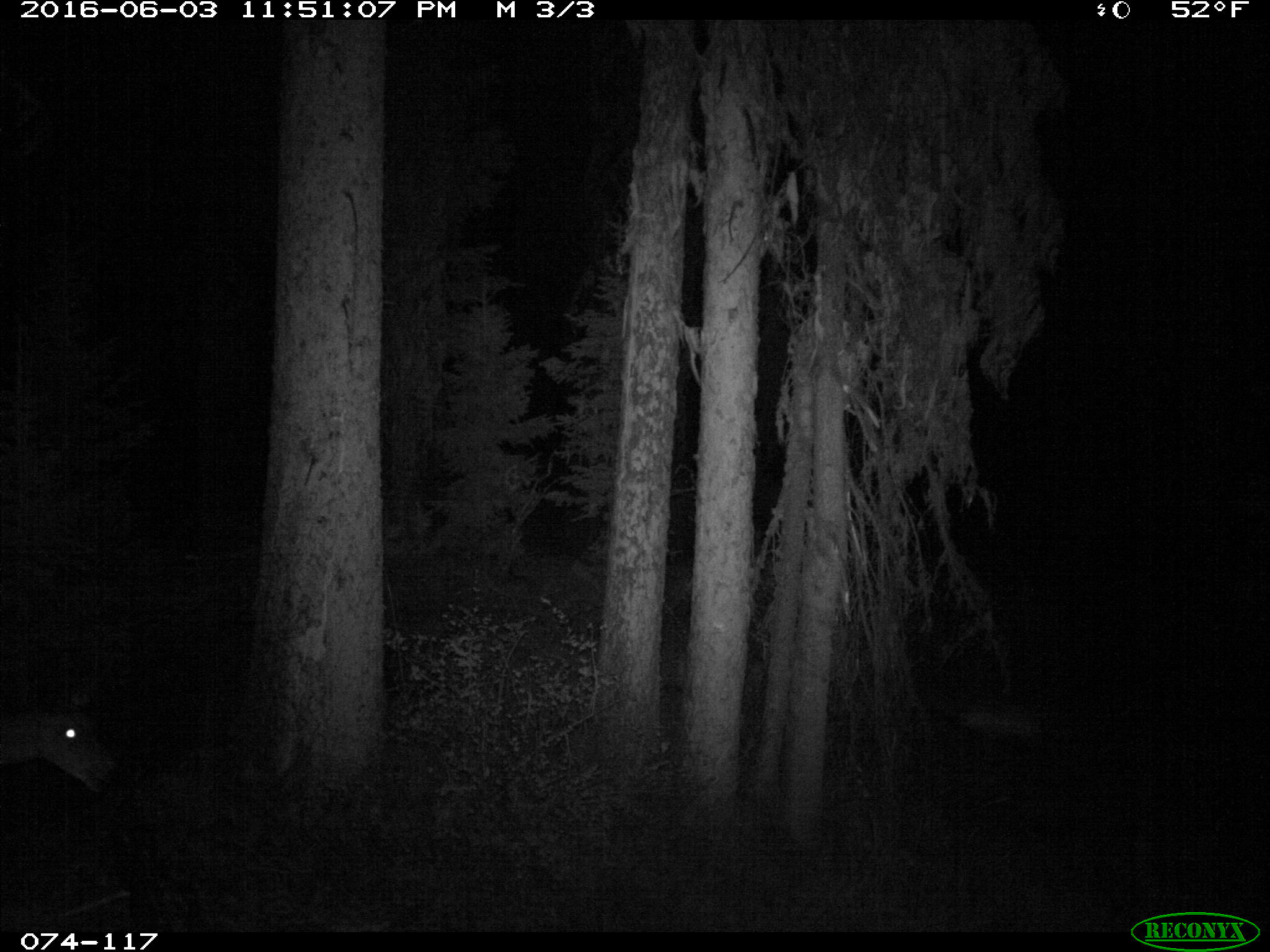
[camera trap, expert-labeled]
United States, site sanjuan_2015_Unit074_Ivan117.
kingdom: Animalia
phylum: Chordata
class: Mammalia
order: Artiodactyla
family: Cervidae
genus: Odocoileus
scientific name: Odocoileus hemionus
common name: mule deer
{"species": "Odocoileus hemionus (mule deer)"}